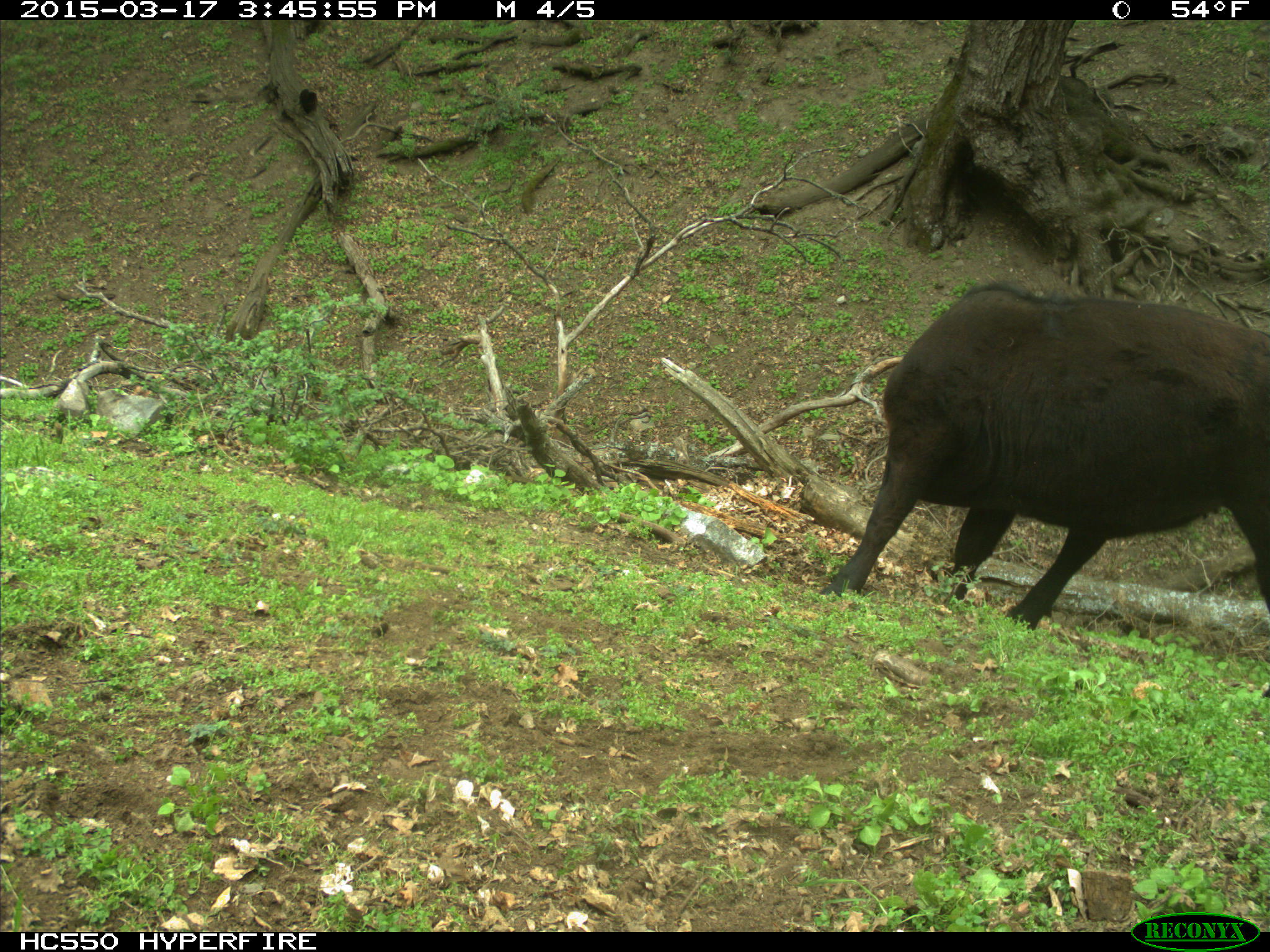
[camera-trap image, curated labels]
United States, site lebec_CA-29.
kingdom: Animalia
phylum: Chordata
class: Mammalia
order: Artiodactyla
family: Bovidae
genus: Bos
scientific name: Bos taurus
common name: domestic cow